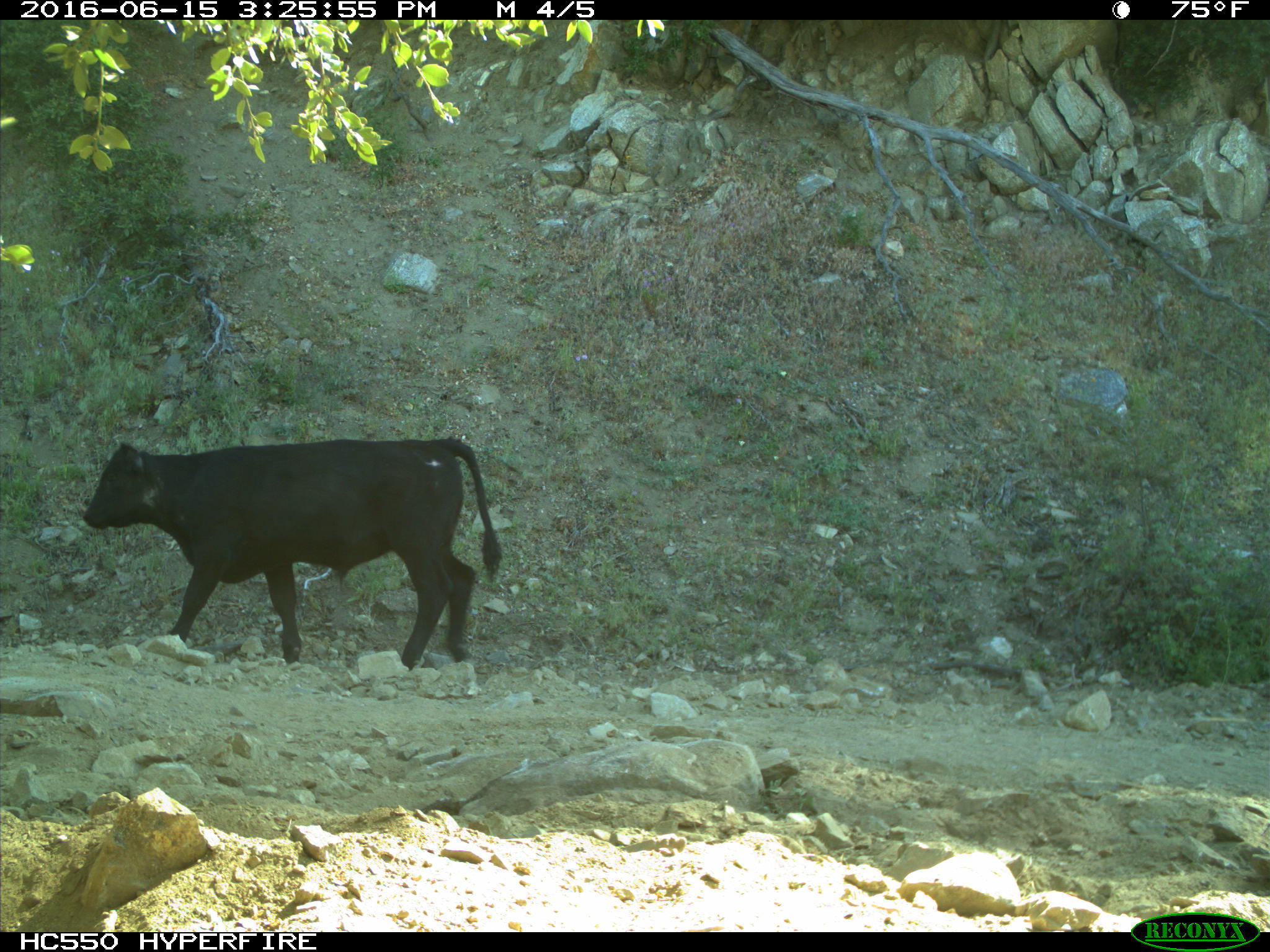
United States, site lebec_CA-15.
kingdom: Animalia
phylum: Chordata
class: Mammalia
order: Artiodactyla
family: Bovidae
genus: Bos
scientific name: Bos taurus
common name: domestic cow